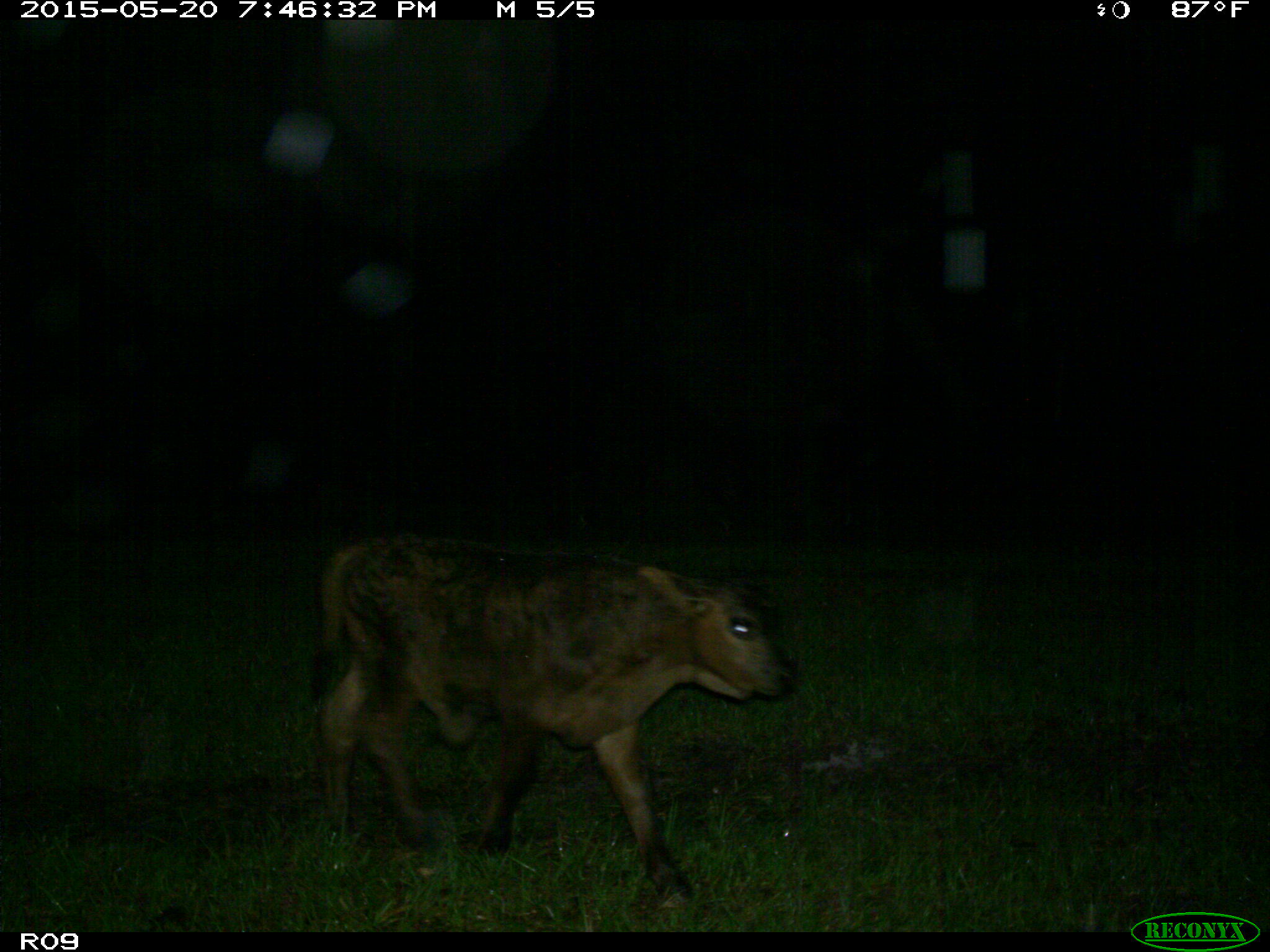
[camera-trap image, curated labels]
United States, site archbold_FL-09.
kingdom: Animalia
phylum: Chordata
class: Mammalia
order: Artiodactyla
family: Bovidae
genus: Bos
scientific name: Bos taurus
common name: domestic cow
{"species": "Bos taurus (domestic cow)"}